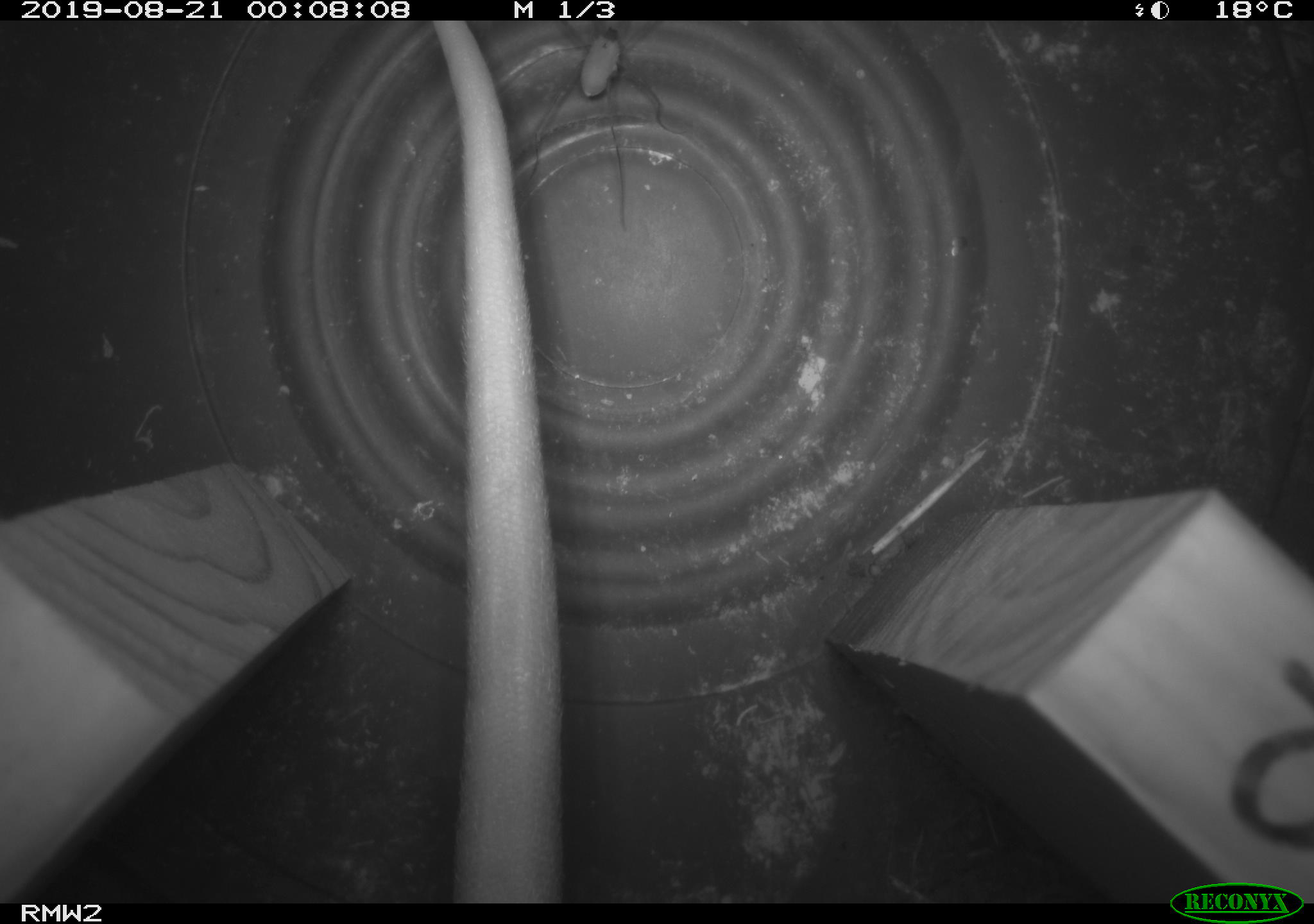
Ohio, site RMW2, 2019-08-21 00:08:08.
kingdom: Animalia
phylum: Chordata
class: Mammalia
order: Didelphimorphia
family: Didelphidae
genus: Didelphis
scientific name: Didelphis virginiana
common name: virginia opossum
Virginia opossum (Didelphis virginiana).